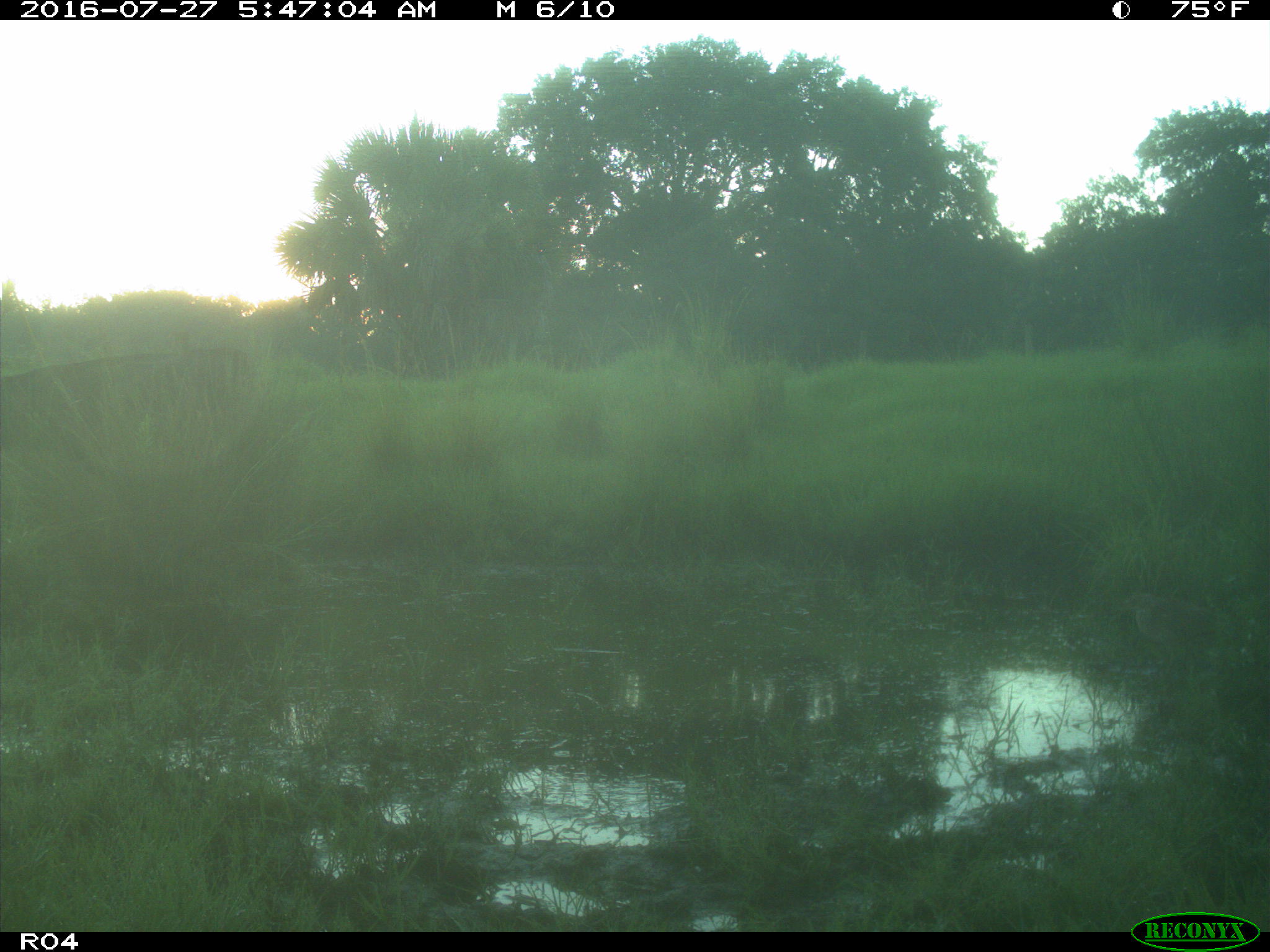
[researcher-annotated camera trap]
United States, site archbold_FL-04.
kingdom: Animalia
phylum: Chordata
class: Mammalia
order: Artiodactyla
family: Bovidae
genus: Bos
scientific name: Bos taurus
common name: domestic cow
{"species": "Bos taurus (domestic cow)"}